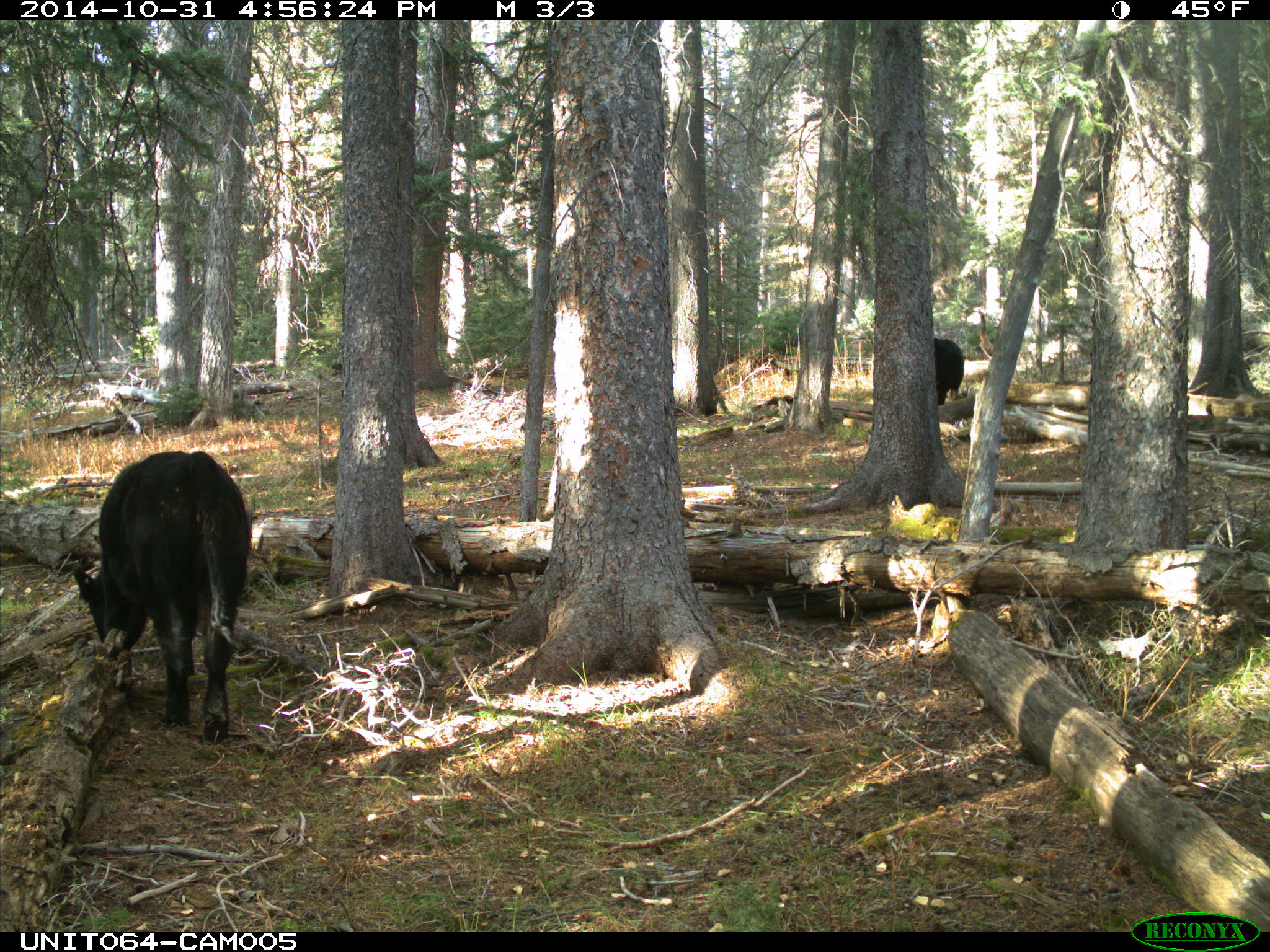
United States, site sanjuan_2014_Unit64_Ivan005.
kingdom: Animalia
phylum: Chordata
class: Mammalia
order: Artiodactyla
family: Bovidae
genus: Bos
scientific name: Bos taurus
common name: domestic cow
Bos taurus (domestic cow).